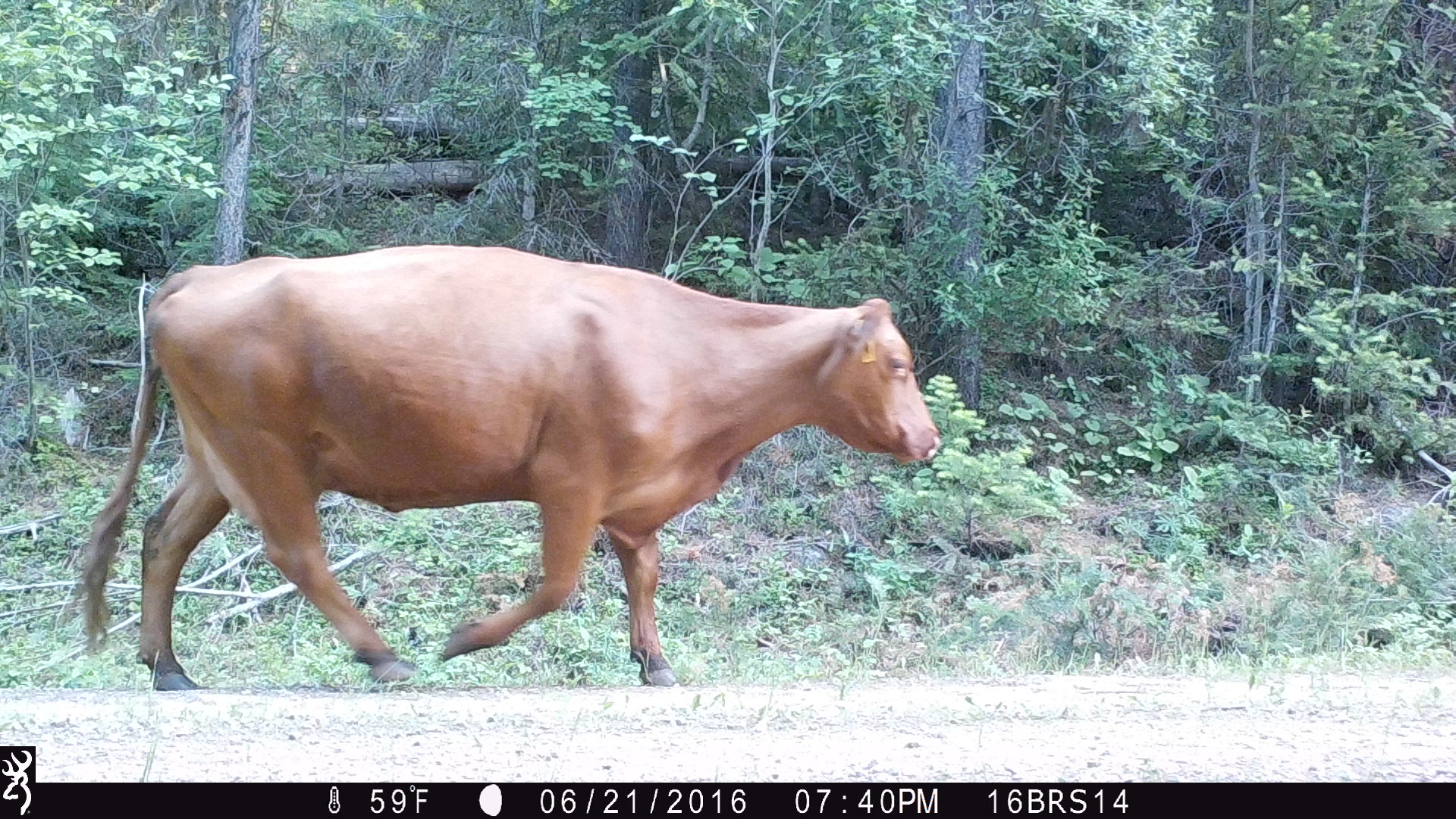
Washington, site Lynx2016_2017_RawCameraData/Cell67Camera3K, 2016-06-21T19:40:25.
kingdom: Animalia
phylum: Chordata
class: Mammalia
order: Artiodactyla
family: Bovidae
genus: Bos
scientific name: Bos taurus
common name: domestic cattle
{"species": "domestic cattle (Bos taurus)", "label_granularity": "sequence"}